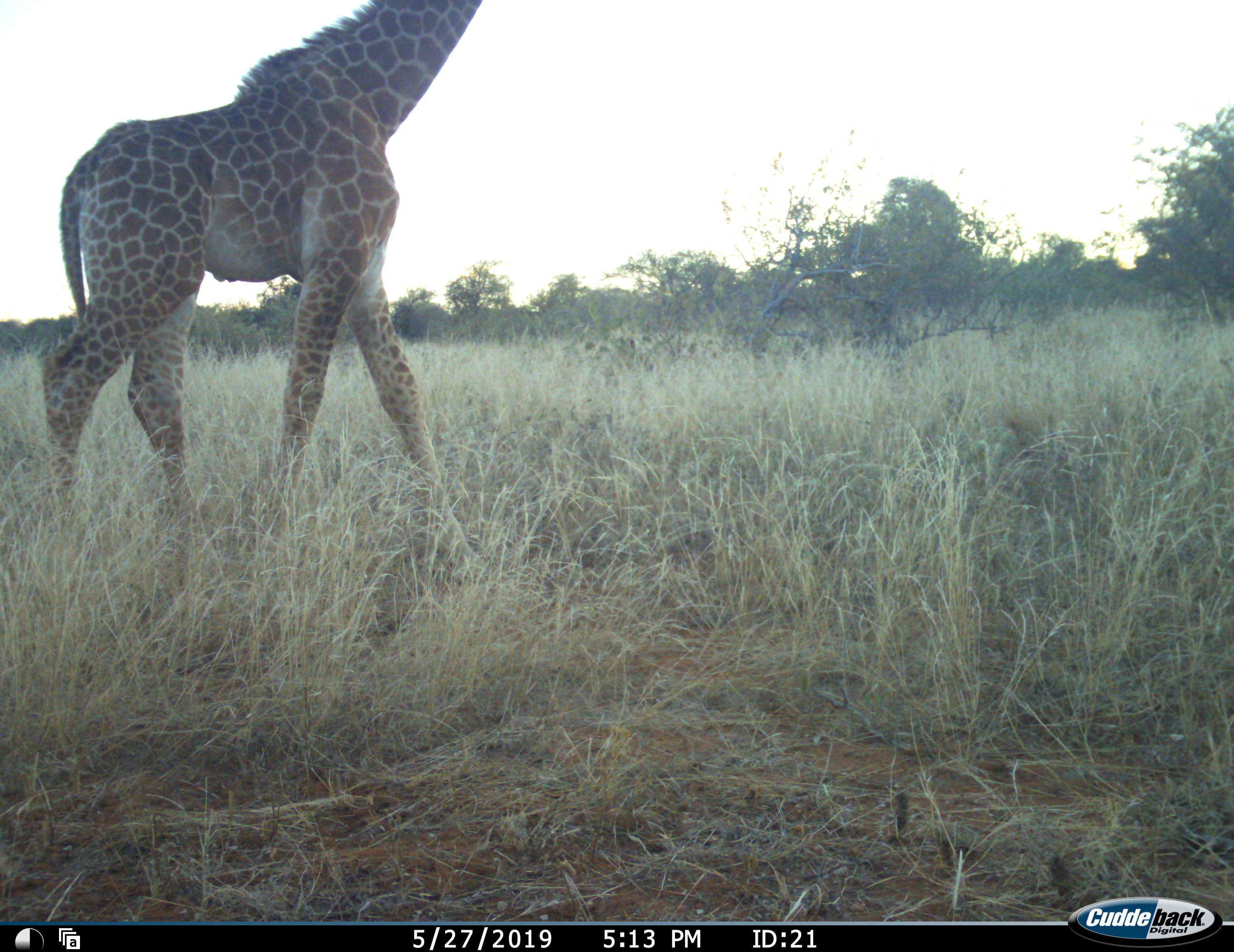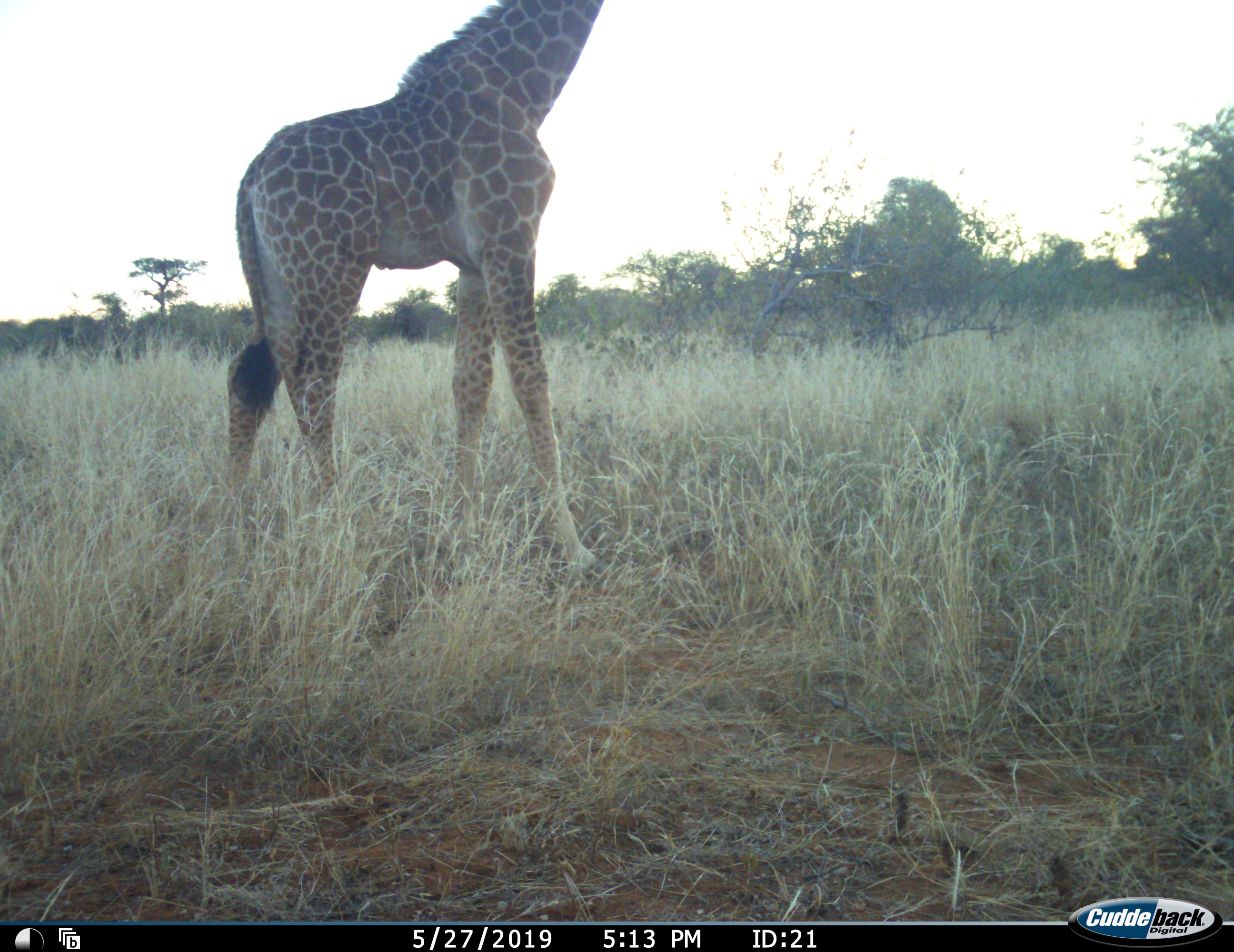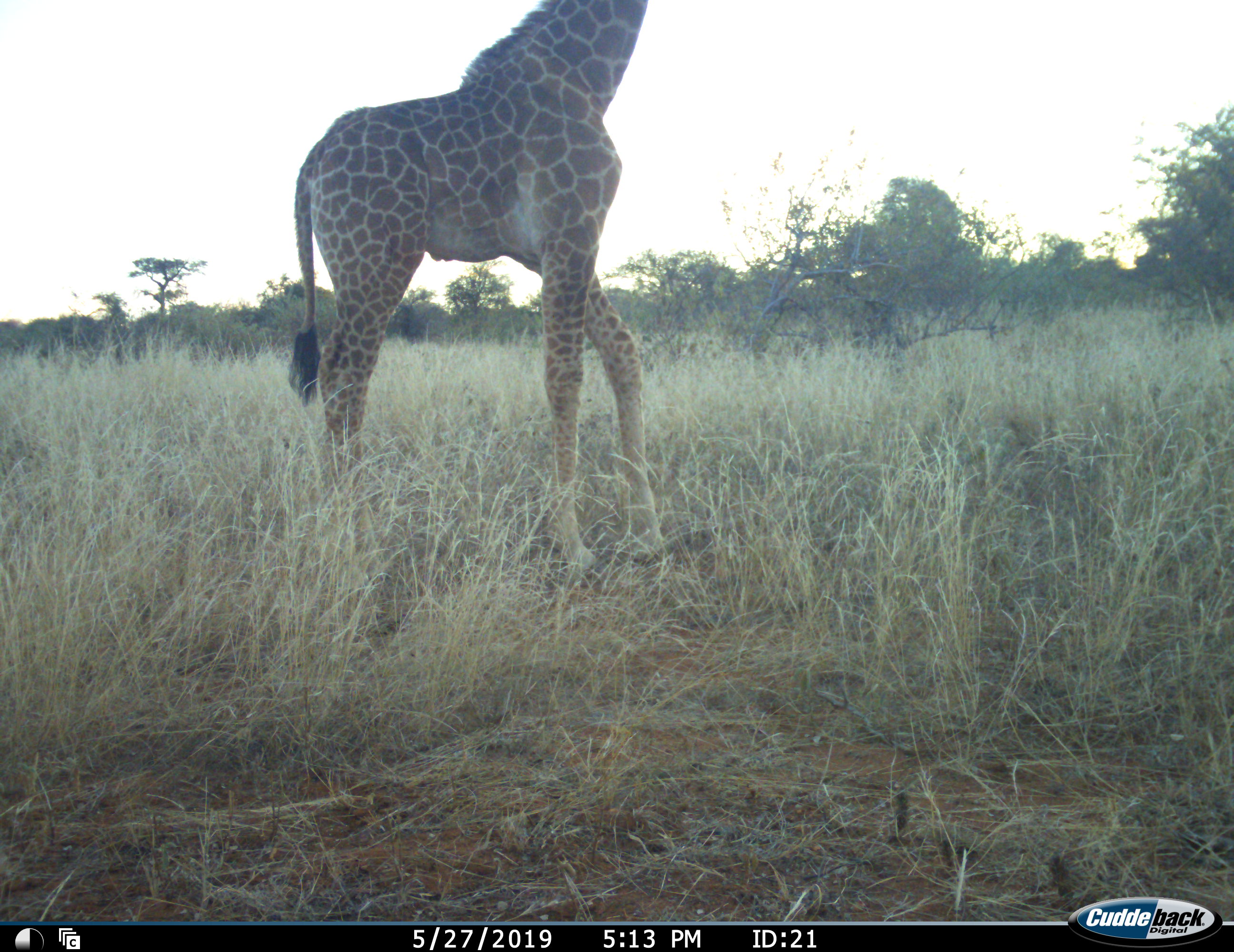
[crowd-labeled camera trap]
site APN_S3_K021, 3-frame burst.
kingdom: Animalia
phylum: Chordata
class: Mammalia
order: Artiodactyla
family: Giraffidae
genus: Giraffa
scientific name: Giraffa camelopardalis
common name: giraffe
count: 1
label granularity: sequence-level